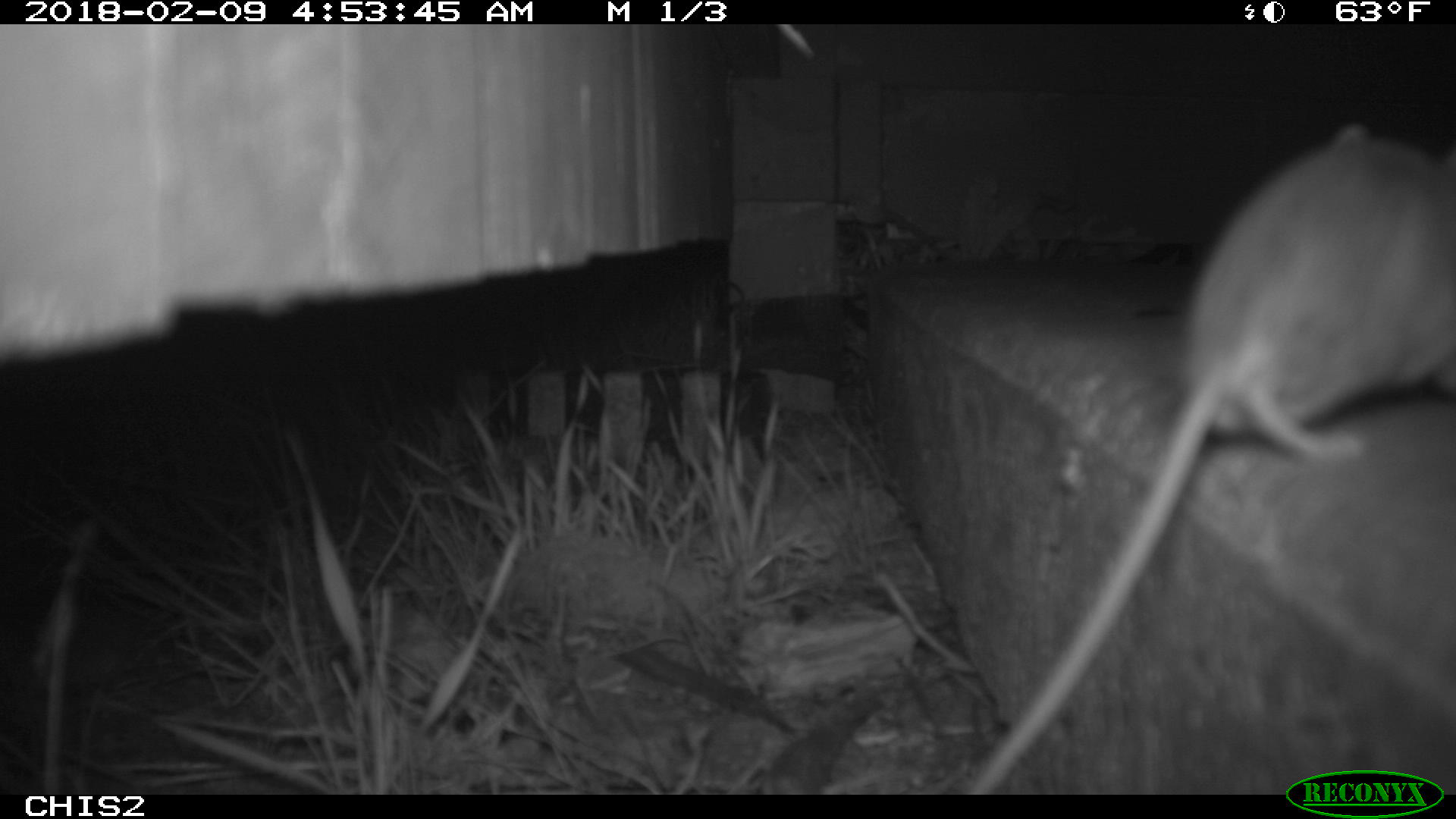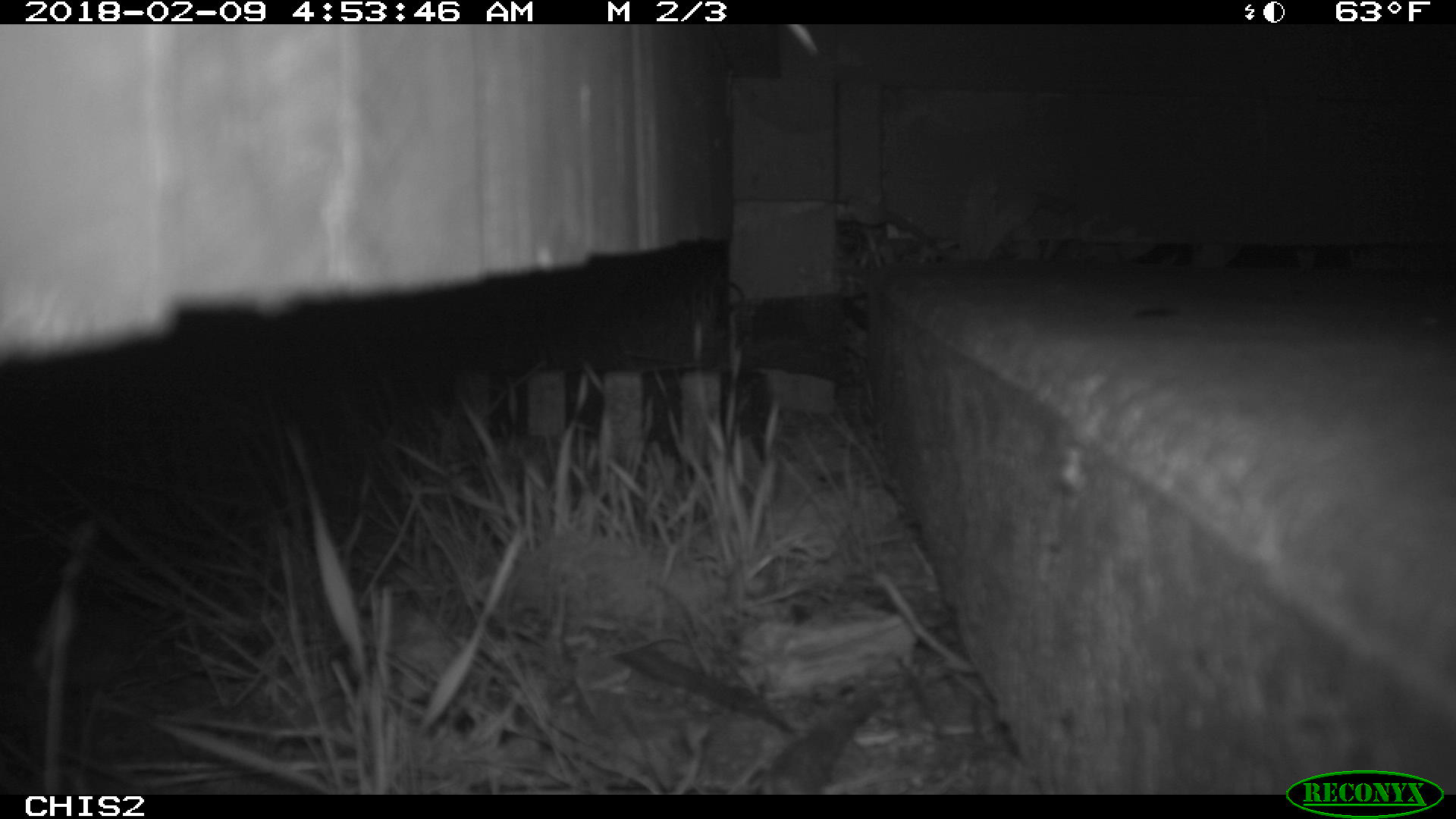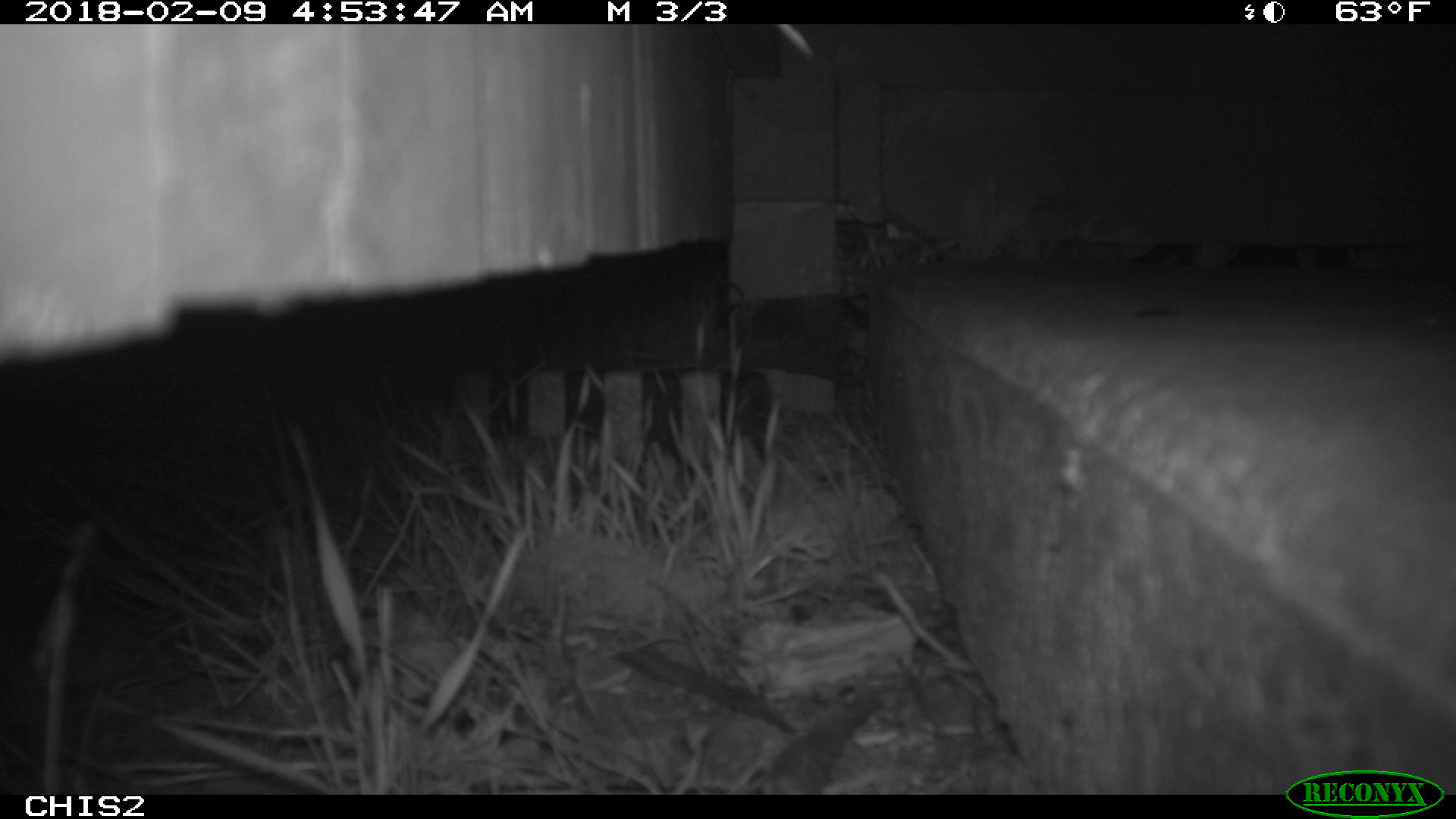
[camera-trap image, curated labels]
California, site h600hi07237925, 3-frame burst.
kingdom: Animalia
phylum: Chordata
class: Mammalia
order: Rodentia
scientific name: Rodentia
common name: rodent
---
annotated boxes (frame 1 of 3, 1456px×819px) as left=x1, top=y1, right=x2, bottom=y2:
rodent: left=963, top=126, right=1454, bottom=792